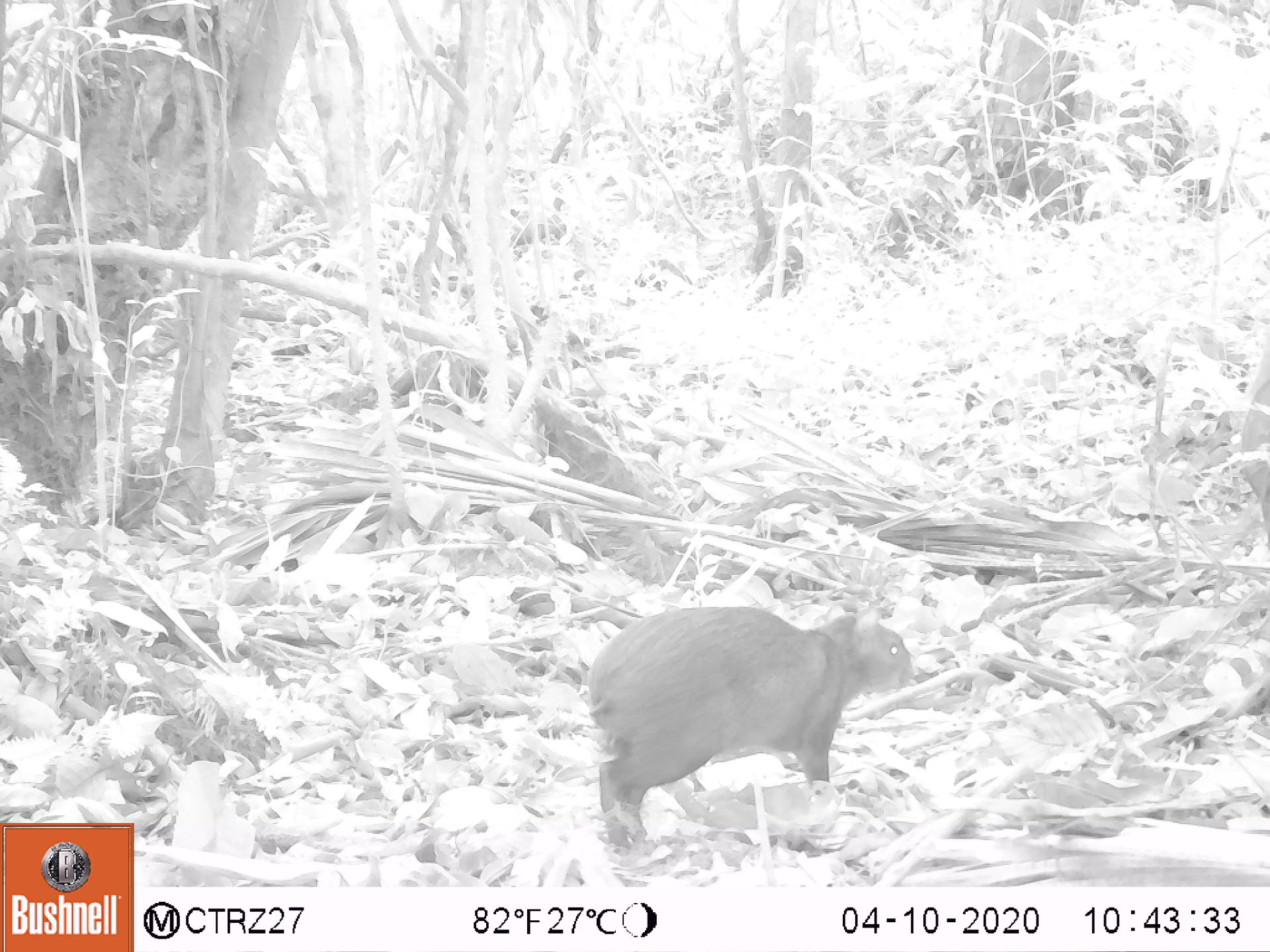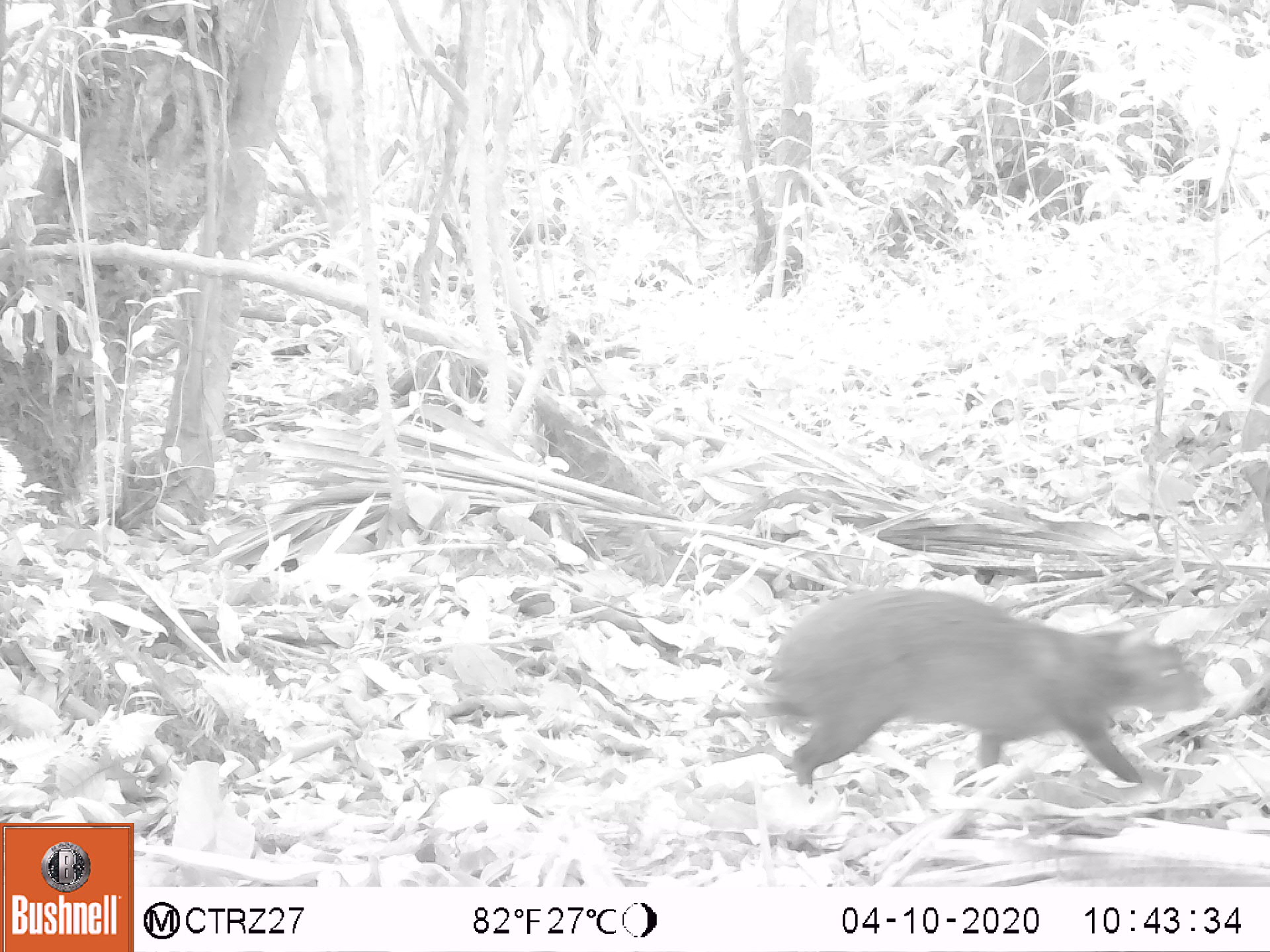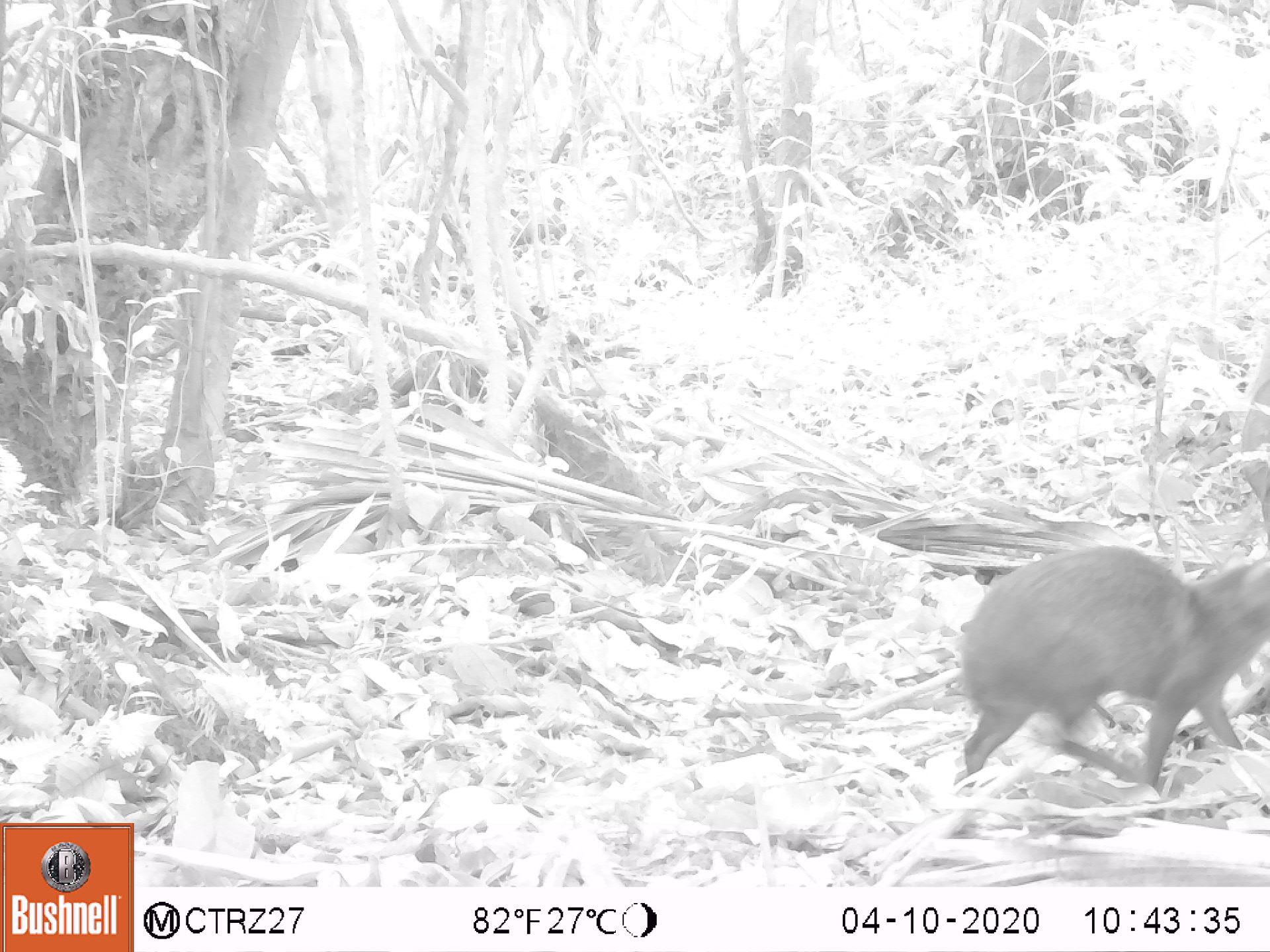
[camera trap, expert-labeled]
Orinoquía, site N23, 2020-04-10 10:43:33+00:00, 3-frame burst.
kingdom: Animalia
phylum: Chordata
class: Mammalia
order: Rodentia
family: Dasyproctidae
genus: Dasyprocta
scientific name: Dasyprocta fuliginosa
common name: black agouti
Black agouti (Dasyprocta fuliginosa).